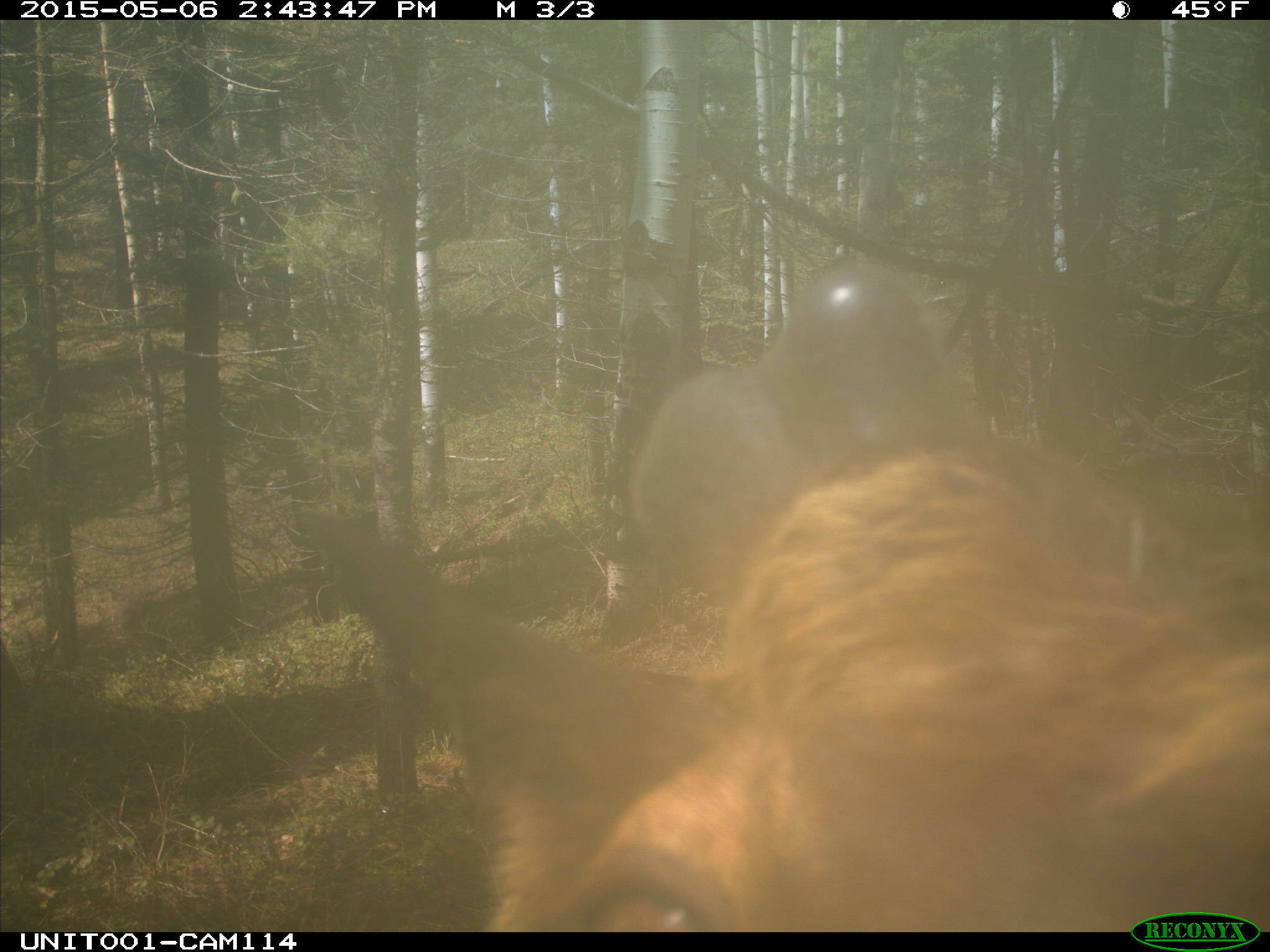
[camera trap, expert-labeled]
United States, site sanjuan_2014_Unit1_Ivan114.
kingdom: Animalia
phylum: Chordata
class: Mammalia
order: Artiodactyla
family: Cervidae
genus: Cervus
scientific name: Cervus elaphus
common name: red deer